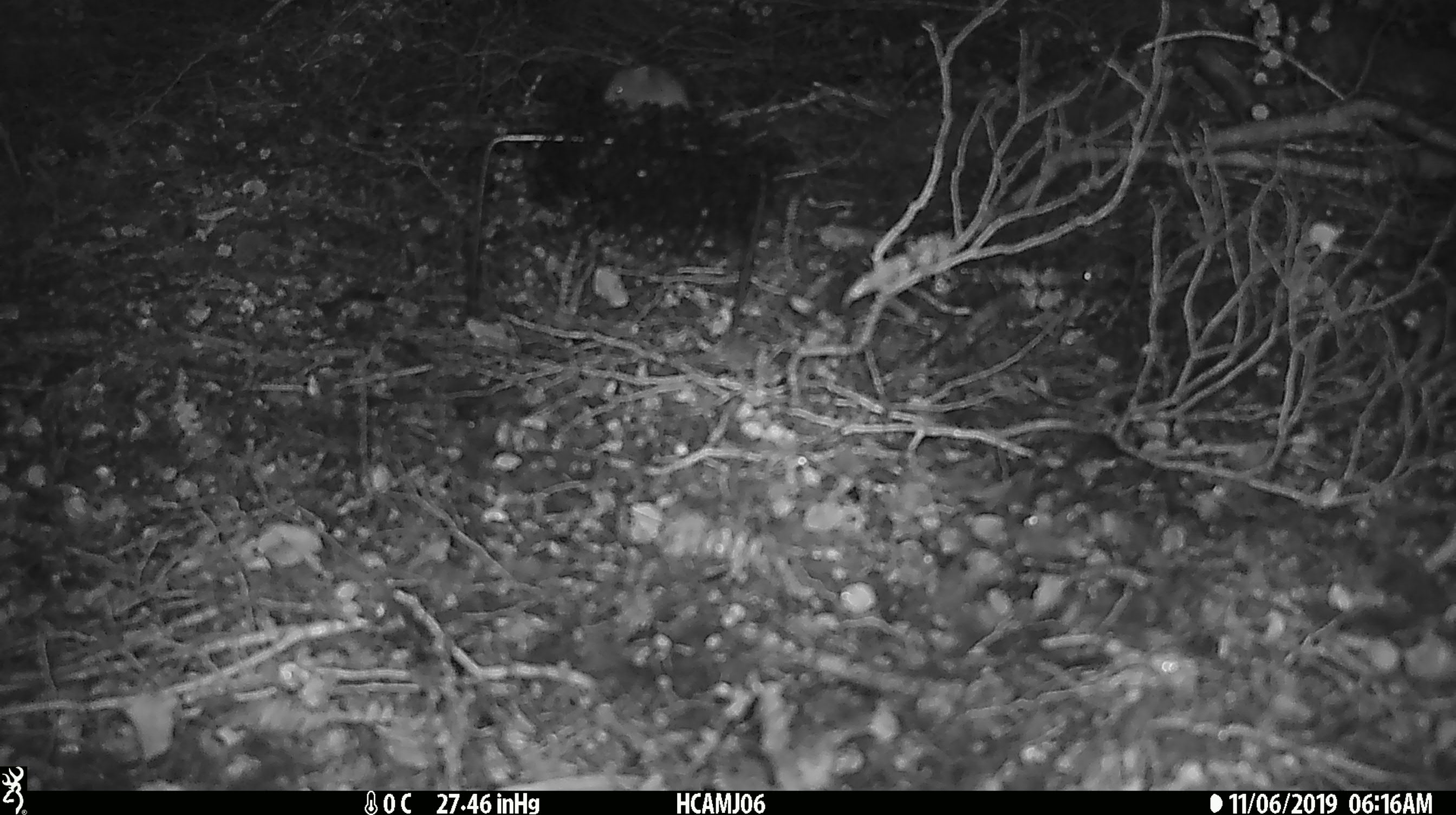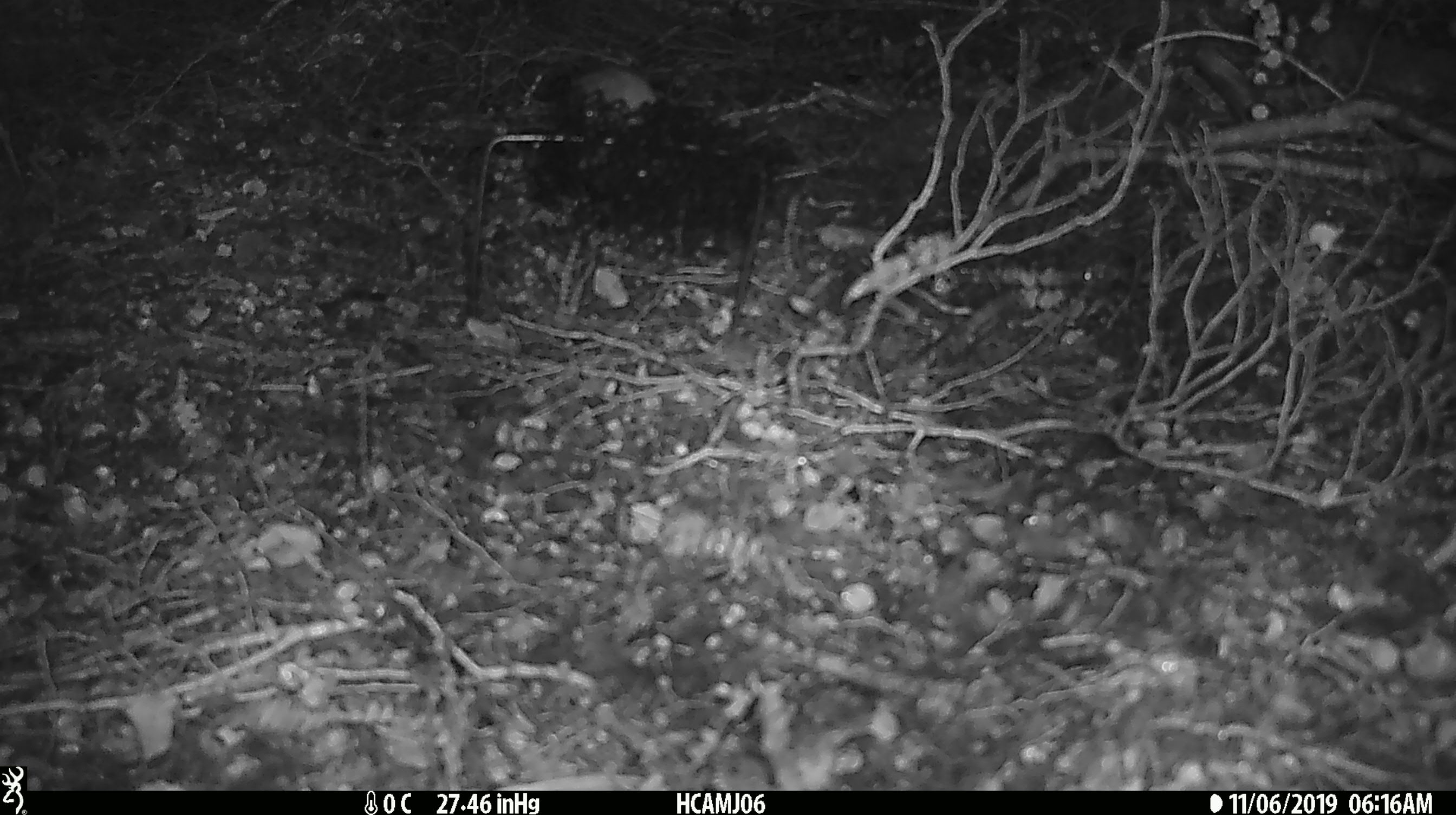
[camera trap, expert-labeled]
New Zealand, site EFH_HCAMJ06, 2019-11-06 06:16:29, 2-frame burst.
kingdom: Animalia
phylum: Chordata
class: Mammalia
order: Rodentia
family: Muridae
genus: Mus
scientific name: Mus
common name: mouse